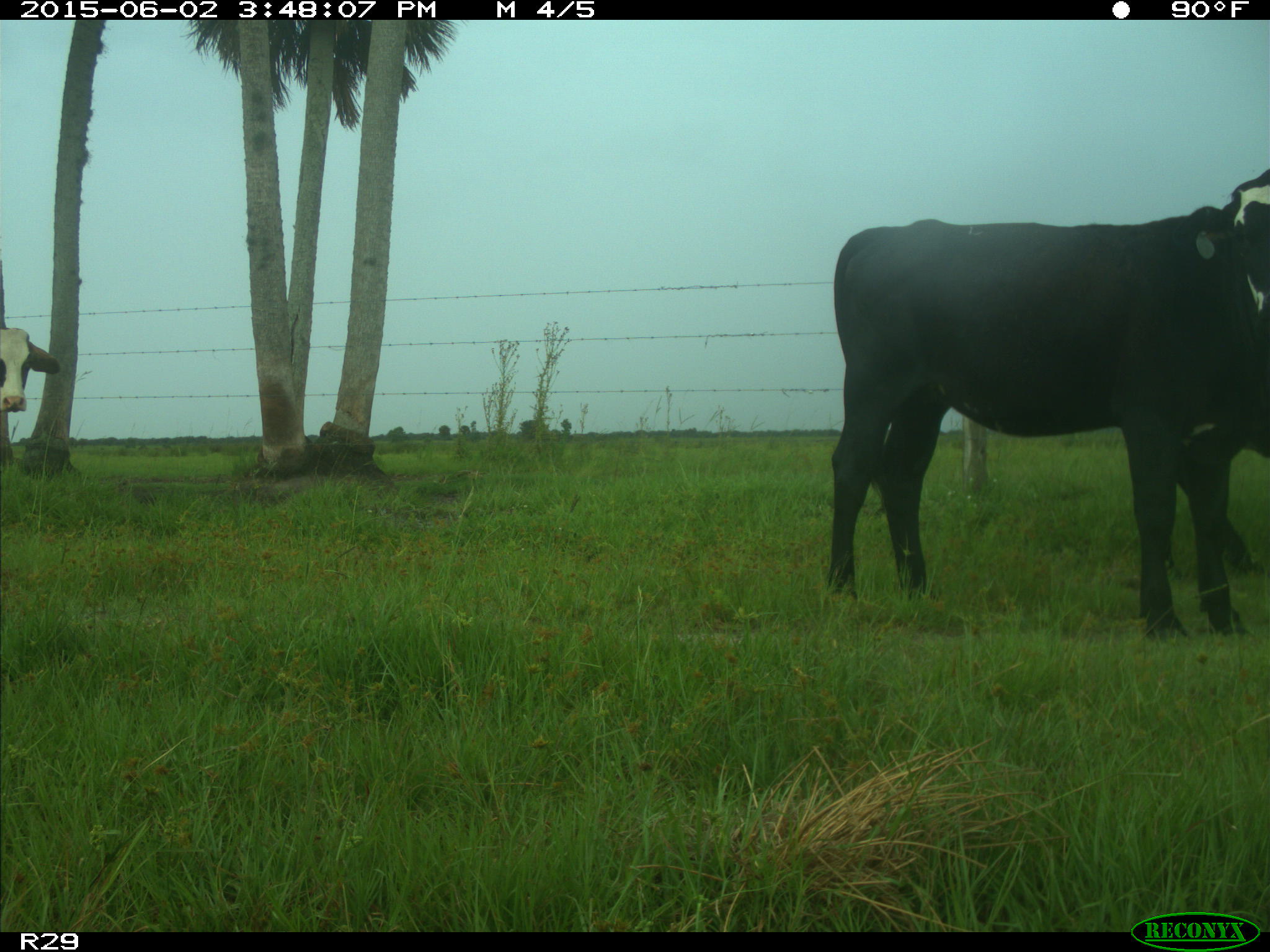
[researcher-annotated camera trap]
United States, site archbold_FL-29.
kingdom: Animalia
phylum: Chordata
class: Mammalia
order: Artiodactyla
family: Bovidae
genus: Bos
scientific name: Bos taurus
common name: domestic cow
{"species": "Bos taurus (domestic cow)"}